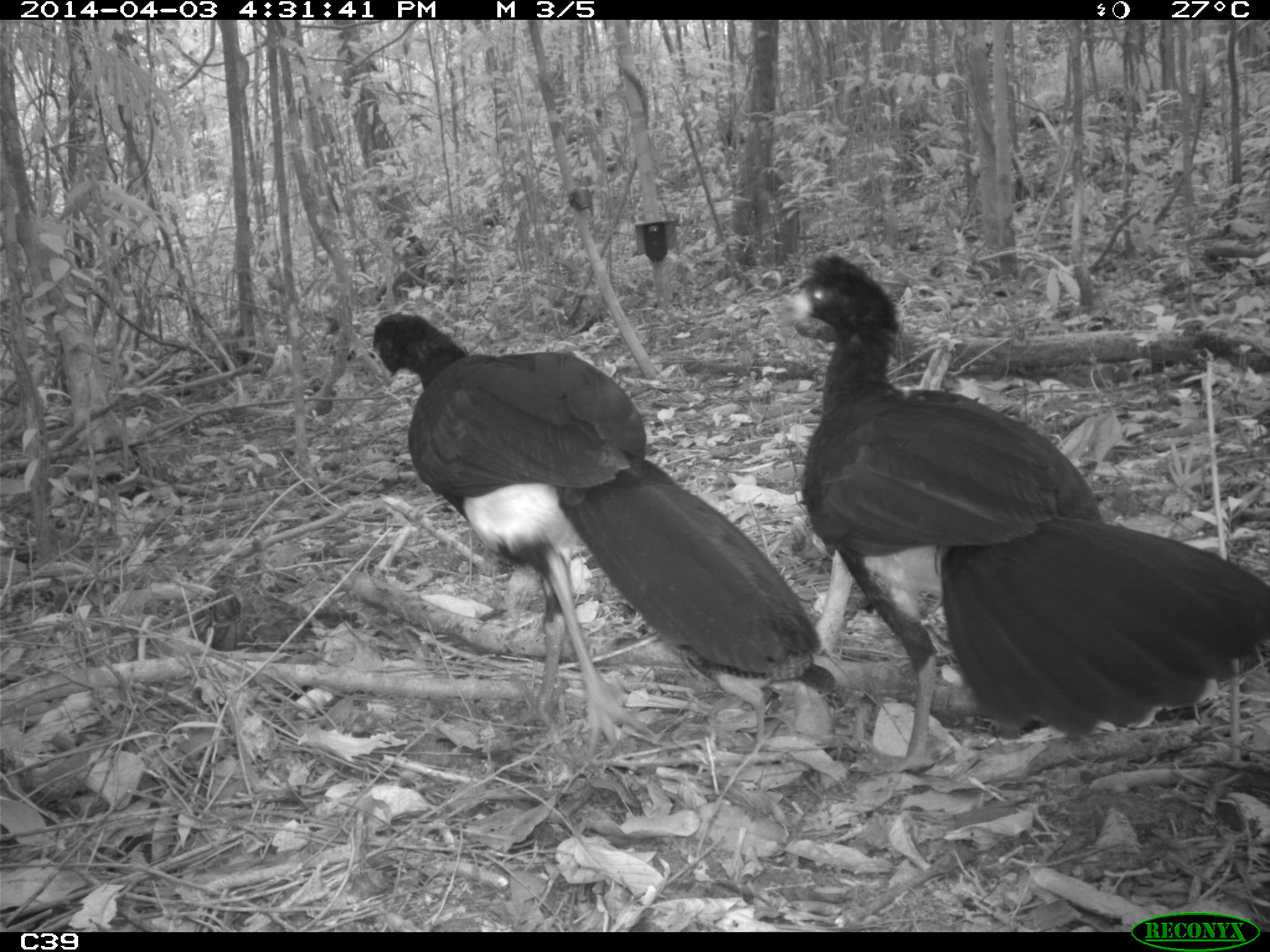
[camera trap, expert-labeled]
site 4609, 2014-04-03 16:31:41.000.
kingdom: Animalia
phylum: Chordata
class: Aves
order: Galliformes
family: Cracidae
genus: Crax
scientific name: Crax alector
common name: black curassow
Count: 2.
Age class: adult.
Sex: female.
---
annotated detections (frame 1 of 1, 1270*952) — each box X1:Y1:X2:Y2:
crax alector: 774:248:1270:770; 364:309:822:756